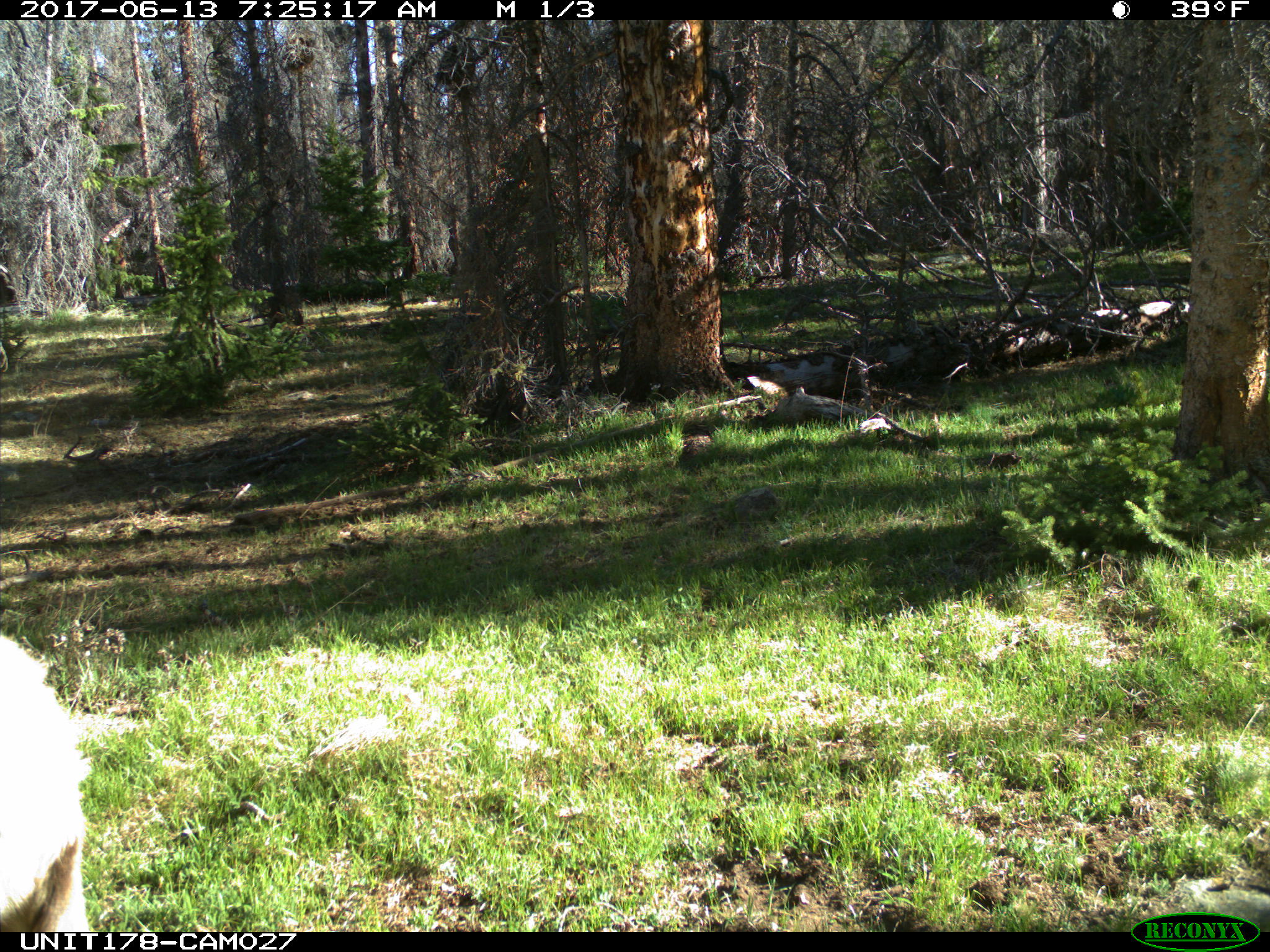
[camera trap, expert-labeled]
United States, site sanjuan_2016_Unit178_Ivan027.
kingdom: Animalia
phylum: Chordata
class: Mammalia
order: Artiodactyla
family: Cervidae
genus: Cervus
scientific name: Cervus elaphus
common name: red deer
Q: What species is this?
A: Cervus elaphus (red deer).